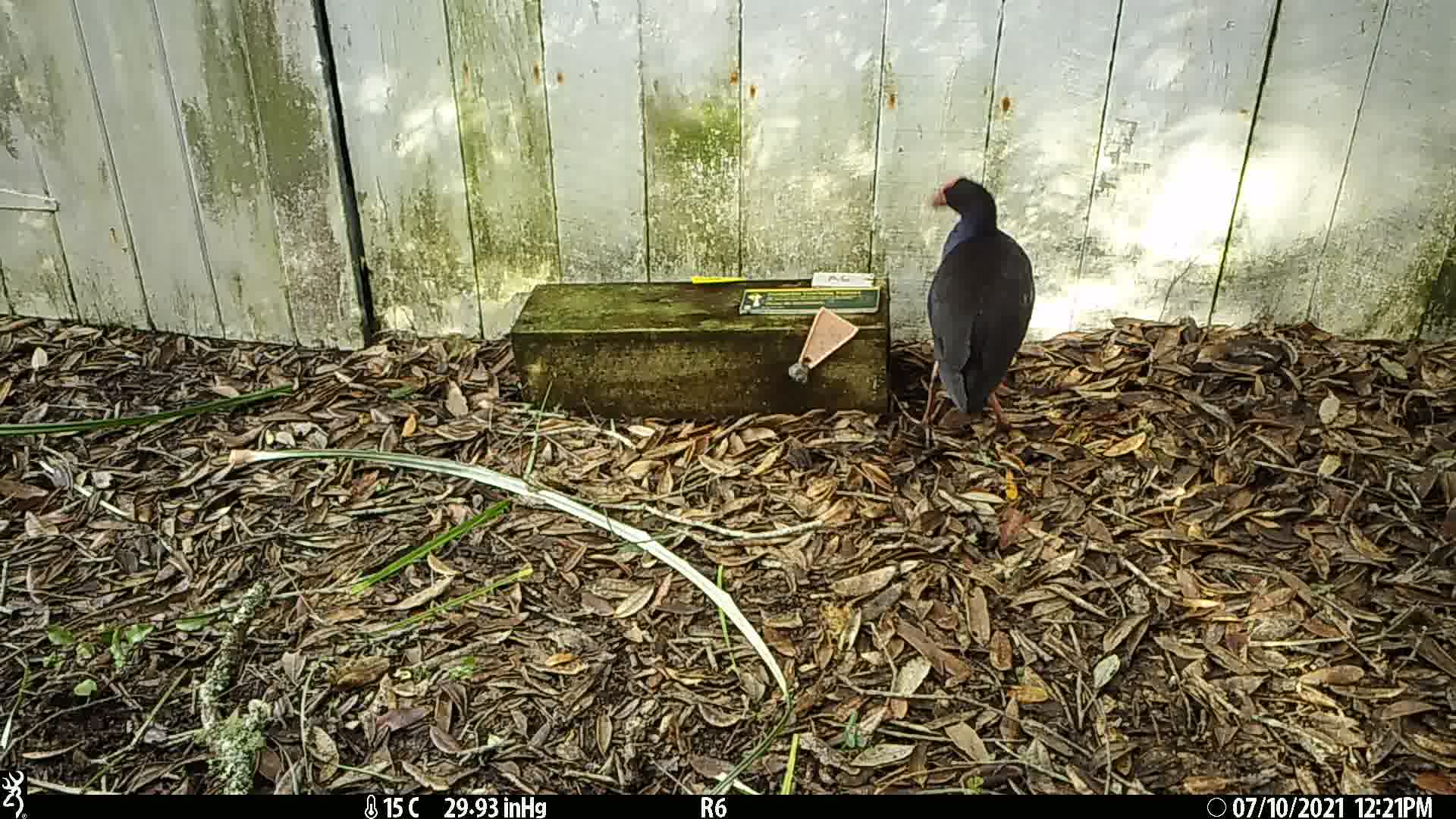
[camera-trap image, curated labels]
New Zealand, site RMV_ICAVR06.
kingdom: Animalia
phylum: Chordata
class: Aves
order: Gruiformes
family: Rallidae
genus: Porphyrio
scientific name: Porphyrio melanotus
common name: australasian swamphen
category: pukeko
Pukeko (australasian swamphen) (Porphyrio melanotus).